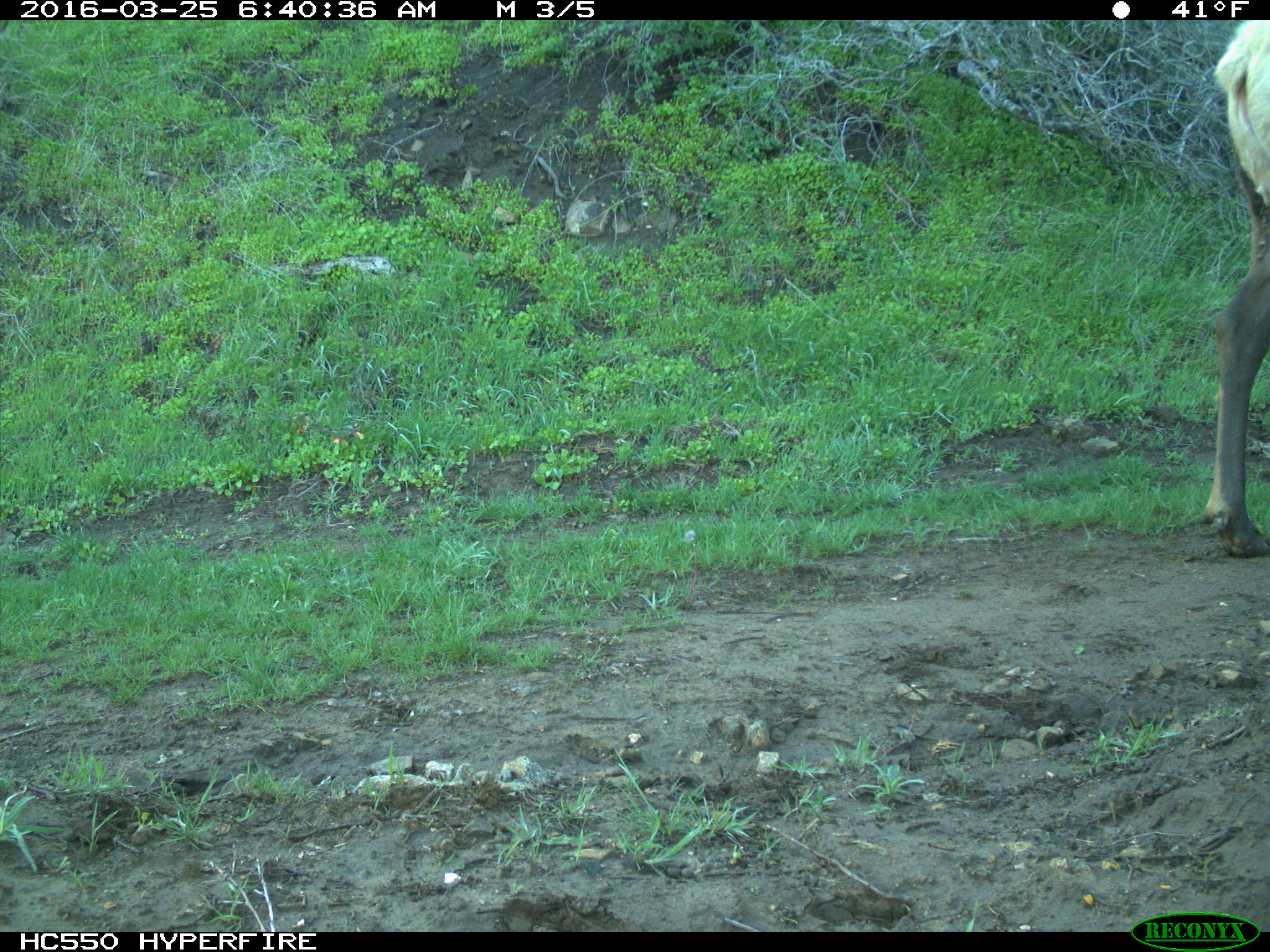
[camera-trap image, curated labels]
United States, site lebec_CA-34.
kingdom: Animalia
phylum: Chordata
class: Mammalia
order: Artiodactyla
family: Cervidae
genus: Cervus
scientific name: Cervus canadensis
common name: elk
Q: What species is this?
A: Cervus canadensis (elk).